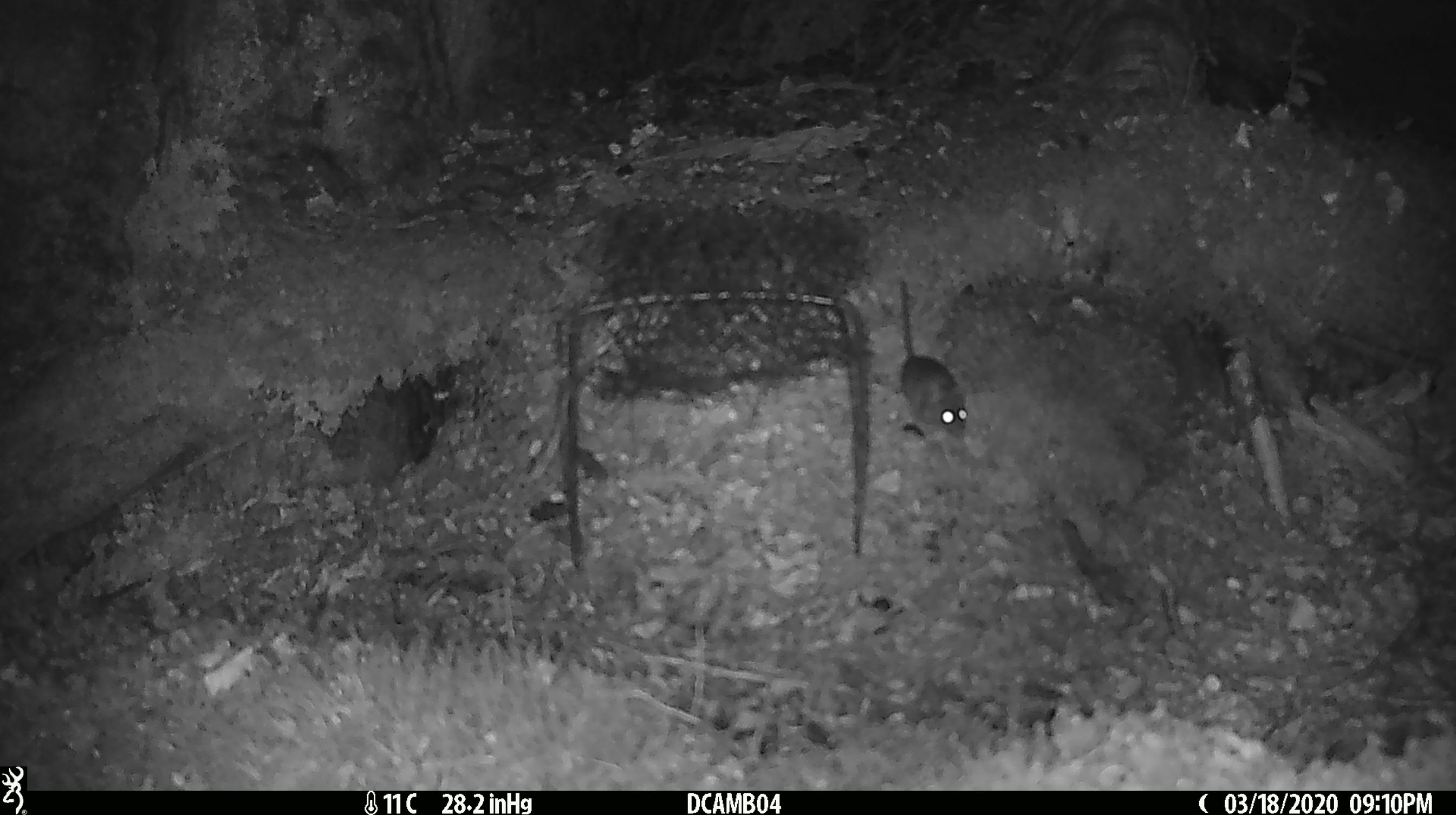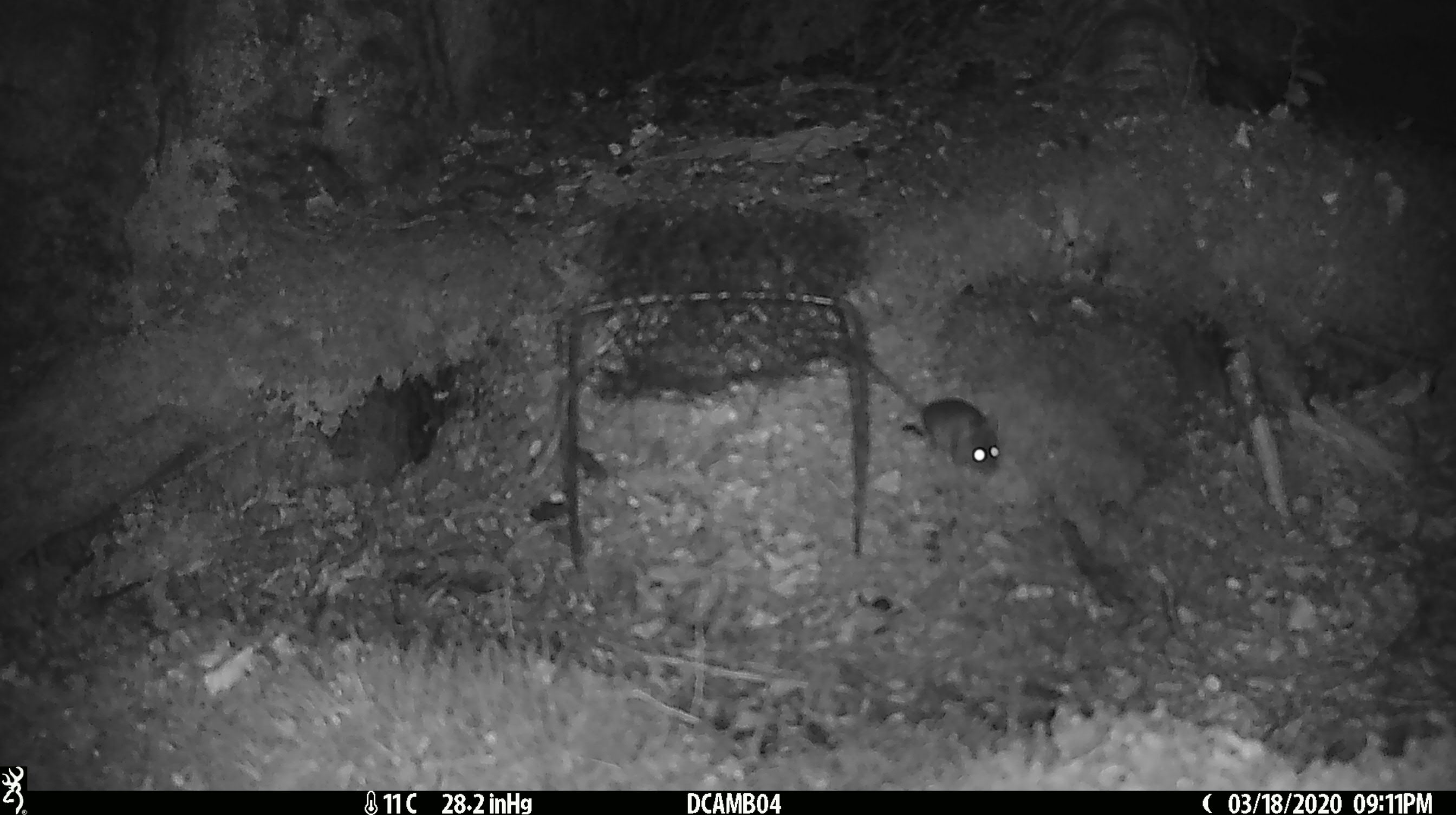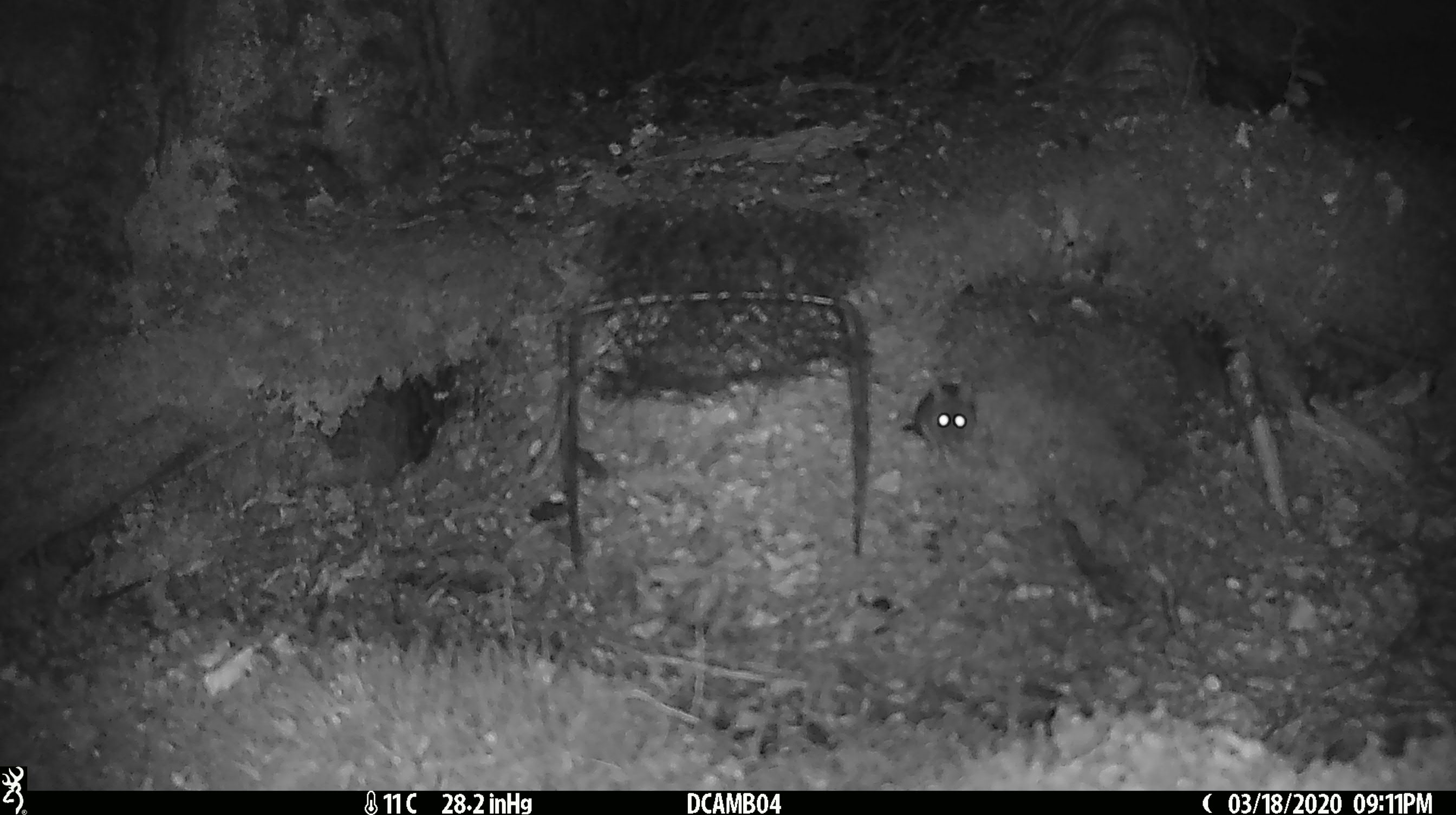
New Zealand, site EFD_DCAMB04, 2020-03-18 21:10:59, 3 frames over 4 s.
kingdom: Animalia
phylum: Chordata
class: Mammalia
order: Rodentia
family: Muridae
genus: Mus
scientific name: Mus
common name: mouse